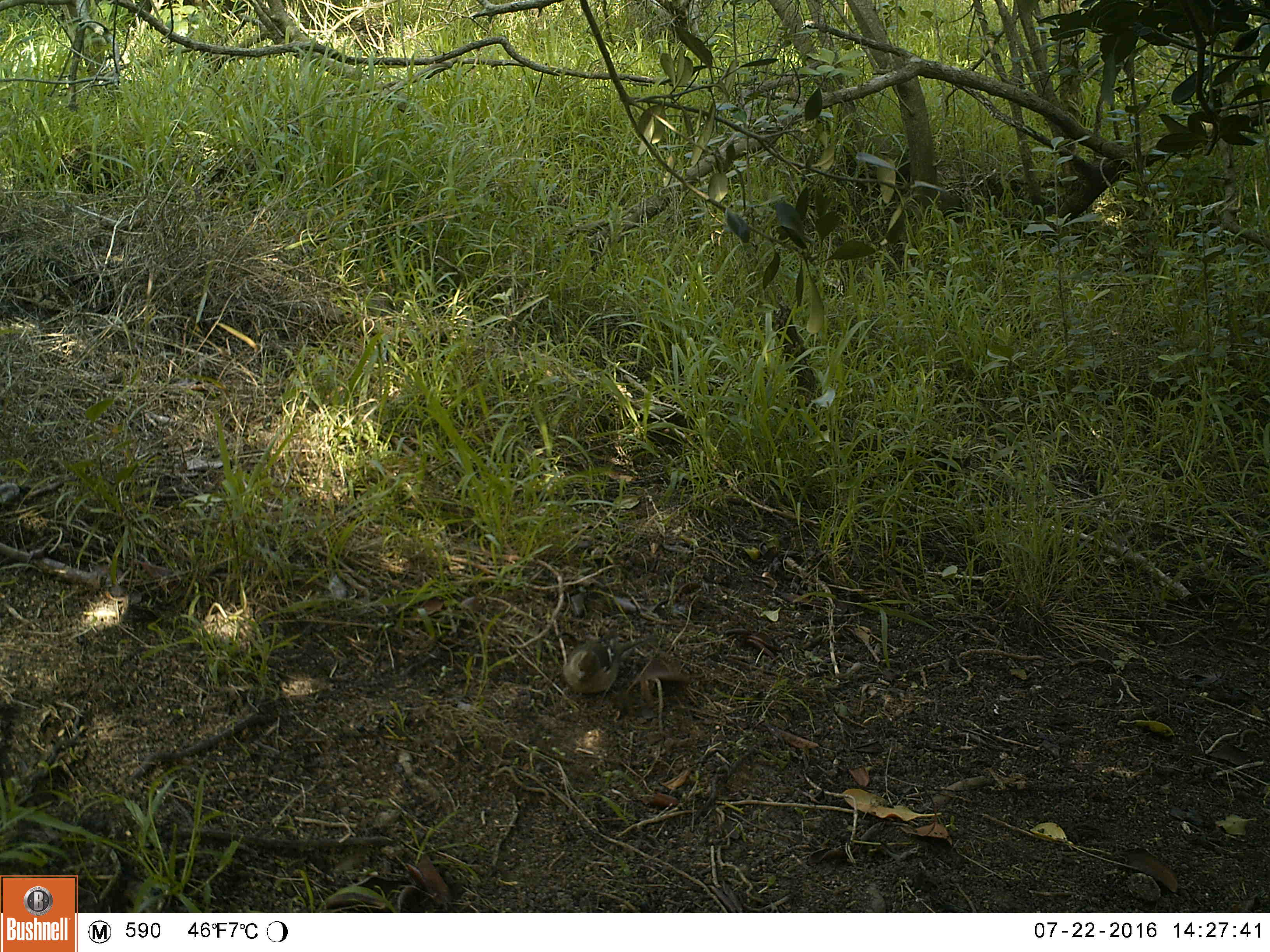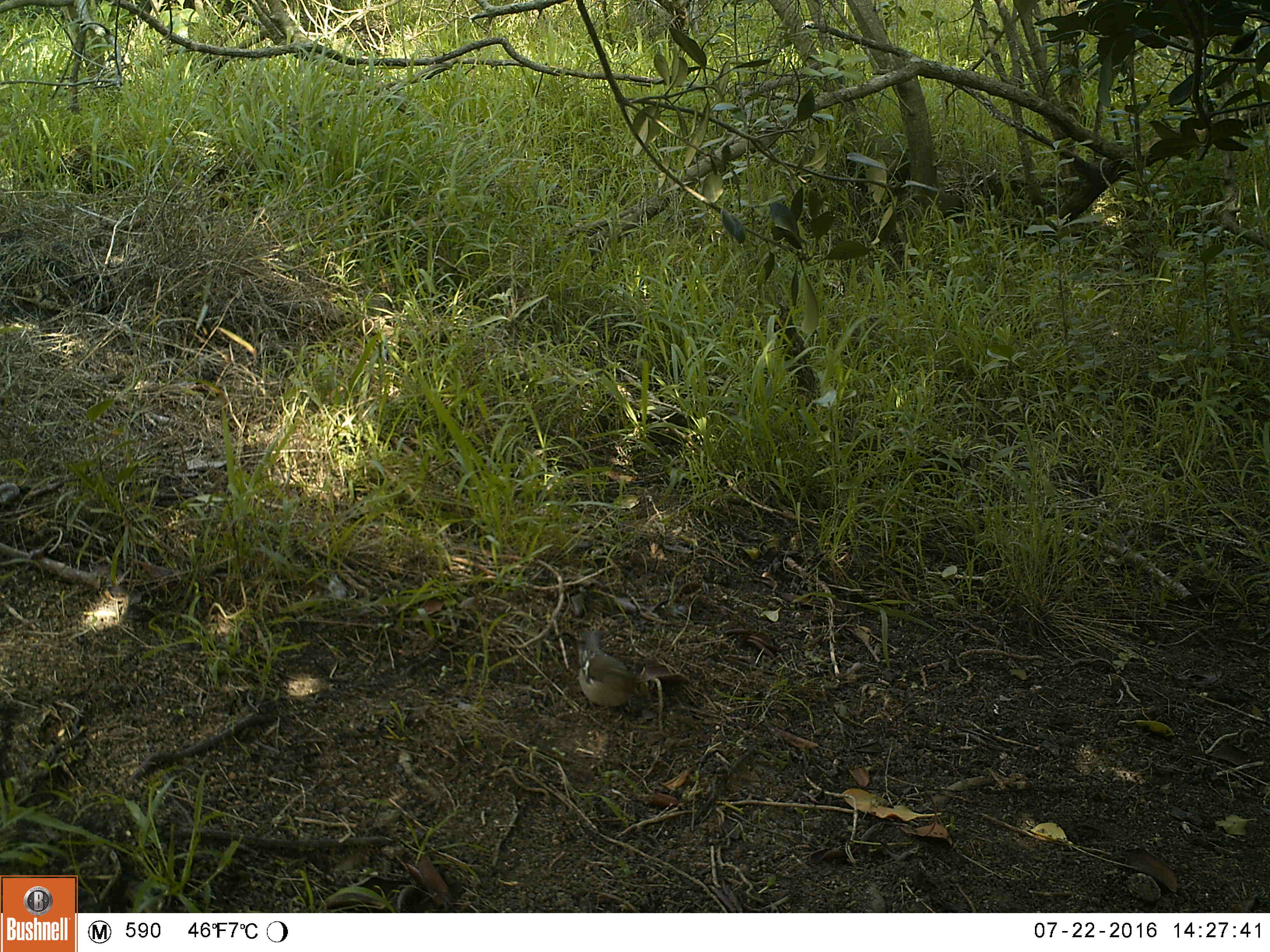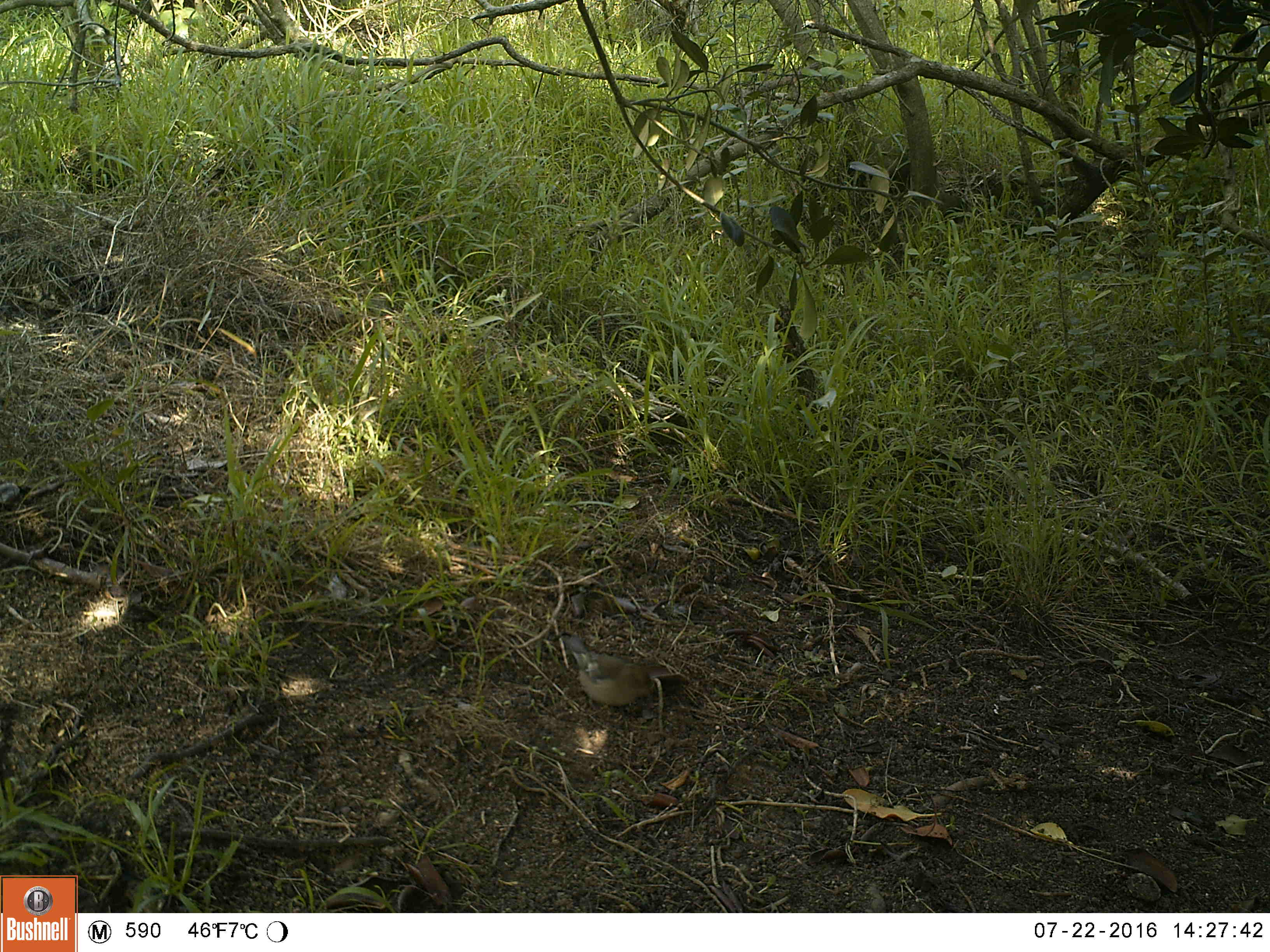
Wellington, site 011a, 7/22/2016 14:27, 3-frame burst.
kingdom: Animalia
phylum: Chordata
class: Aves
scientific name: Aves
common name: bird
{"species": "bird (Aves)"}